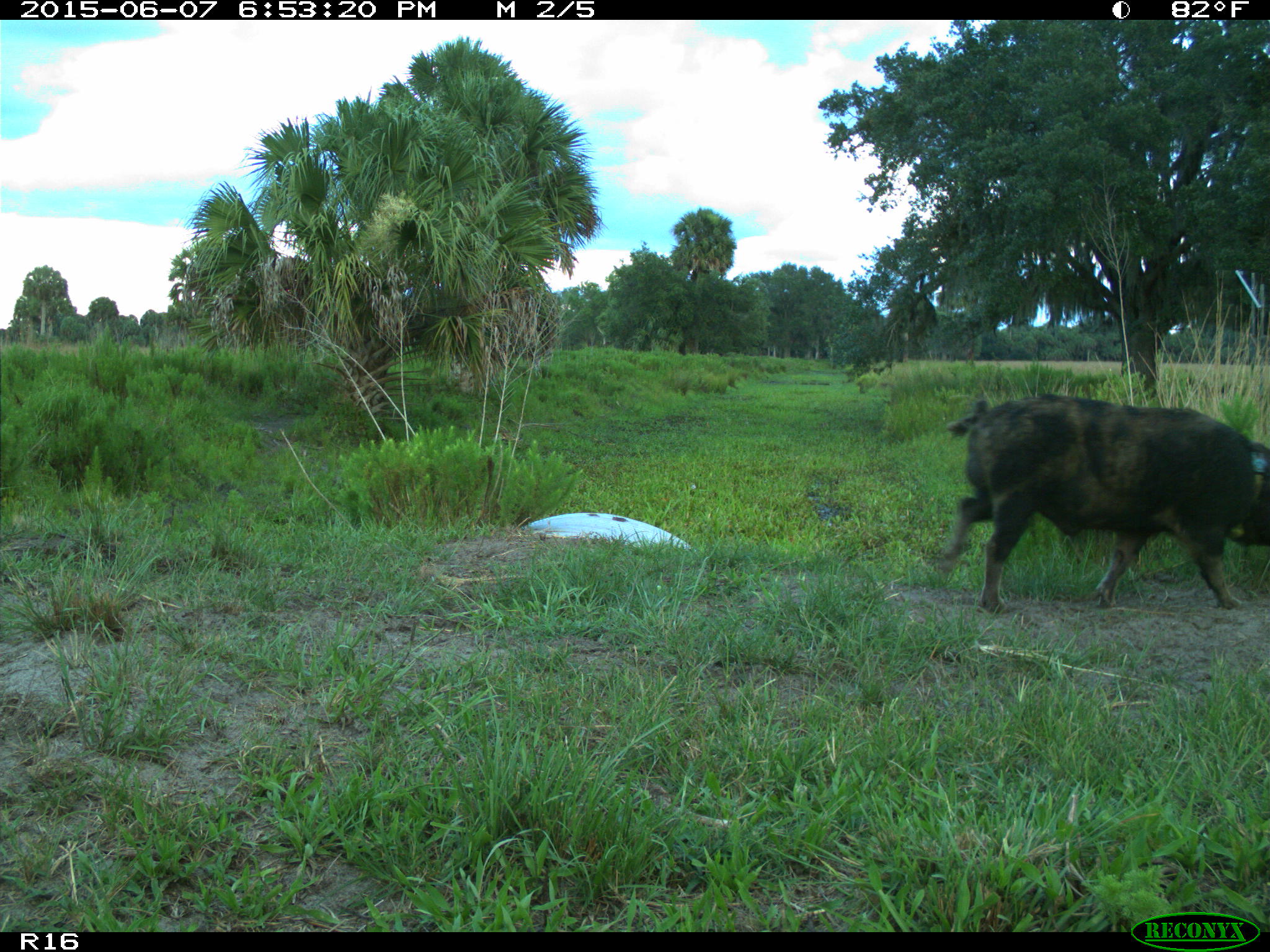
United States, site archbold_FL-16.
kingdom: Animalia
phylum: Chordata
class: Mammalia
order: Artiodactyla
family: Suidae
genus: Sus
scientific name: Sus scrofa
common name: wild boar